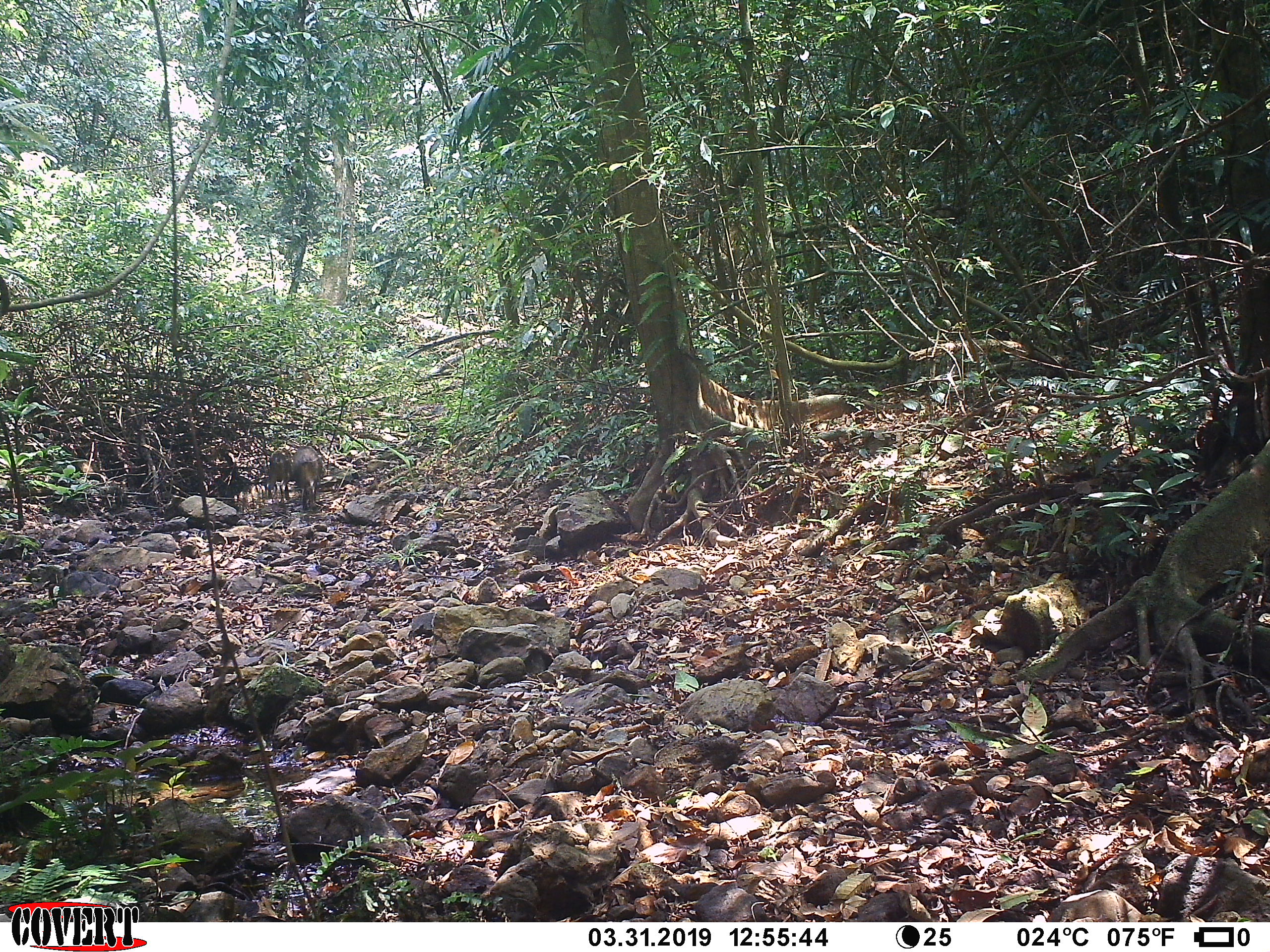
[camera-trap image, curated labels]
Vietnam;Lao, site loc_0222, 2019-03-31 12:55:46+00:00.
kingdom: Animalia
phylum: Chordata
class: Mammalia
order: Artiodactyla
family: Suidae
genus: Sus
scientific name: Sus scrofa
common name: eurasian wild pig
Eurasian wild pig (Sus scrofa). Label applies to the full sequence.